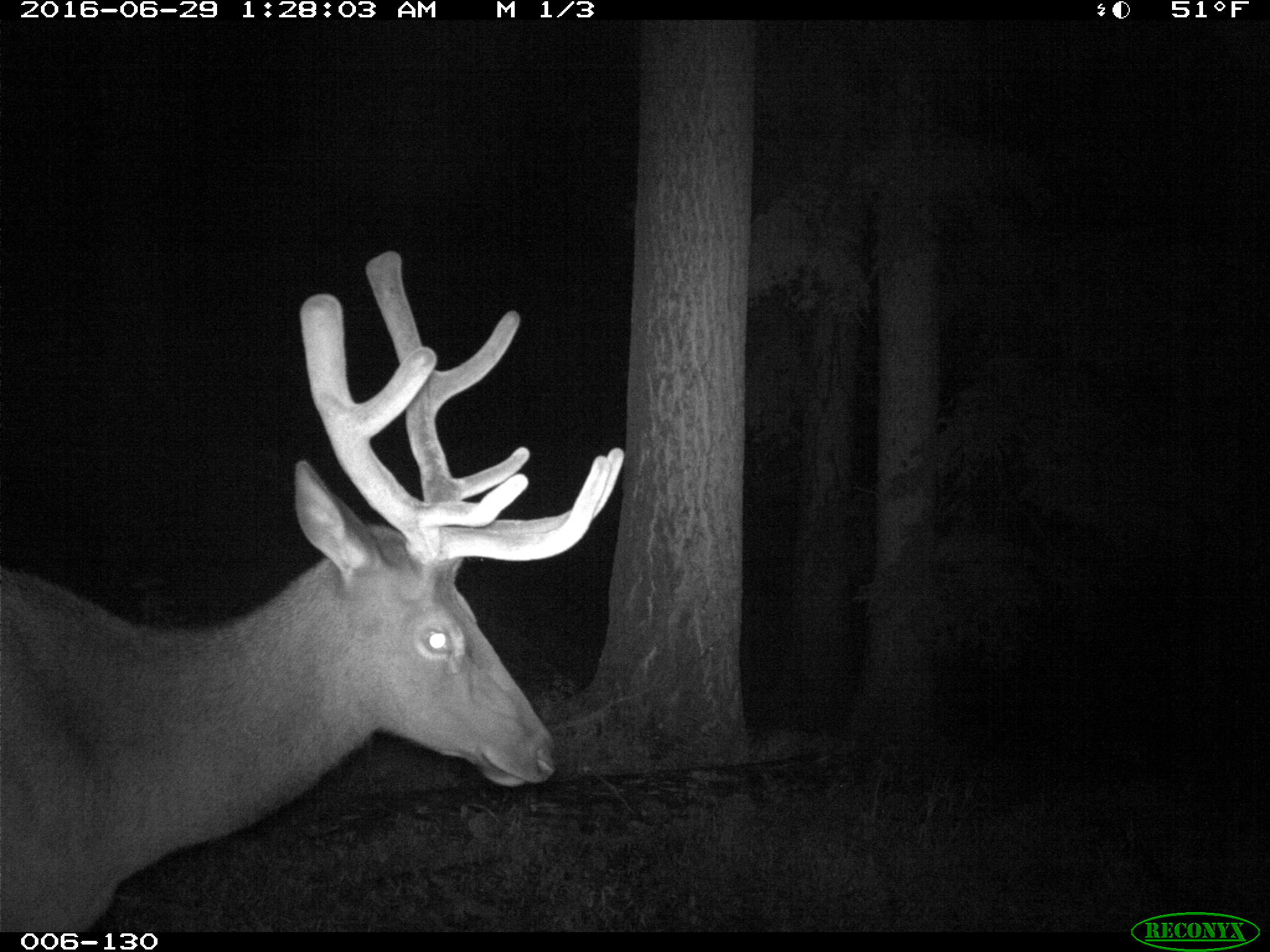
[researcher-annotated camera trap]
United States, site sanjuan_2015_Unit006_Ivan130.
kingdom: Animalia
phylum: Chordata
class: Mammalia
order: Artiodactyla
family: Cervidae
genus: Cervus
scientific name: Cervus elaphus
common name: red deer